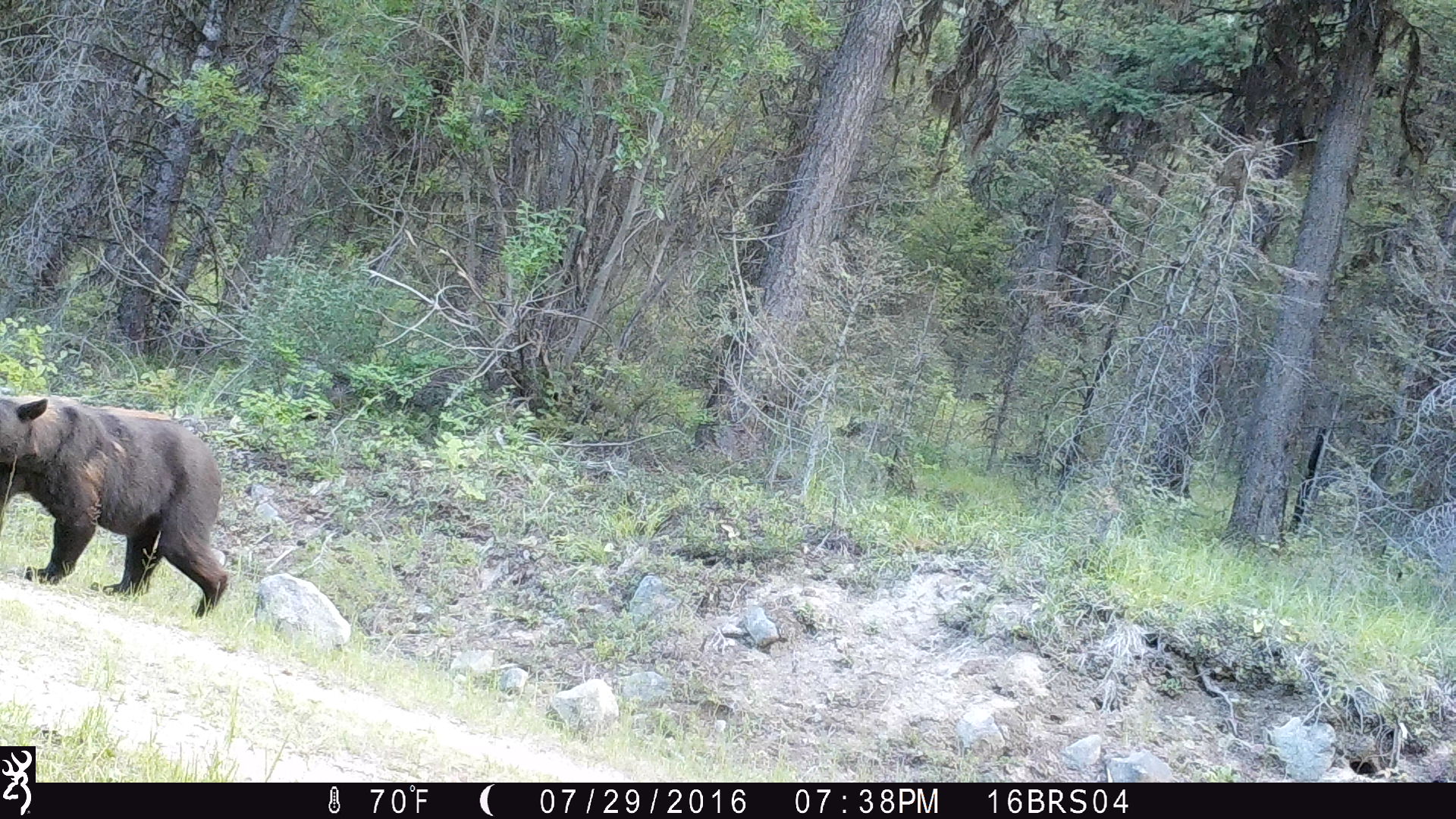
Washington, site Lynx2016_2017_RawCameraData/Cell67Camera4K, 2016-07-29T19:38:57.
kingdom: Animalia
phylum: Chordata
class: Mammalia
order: Carnivora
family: Ursidae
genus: Ursus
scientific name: Ursus americanus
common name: american black bear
Ursus americanus (american black bear). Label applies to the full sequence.